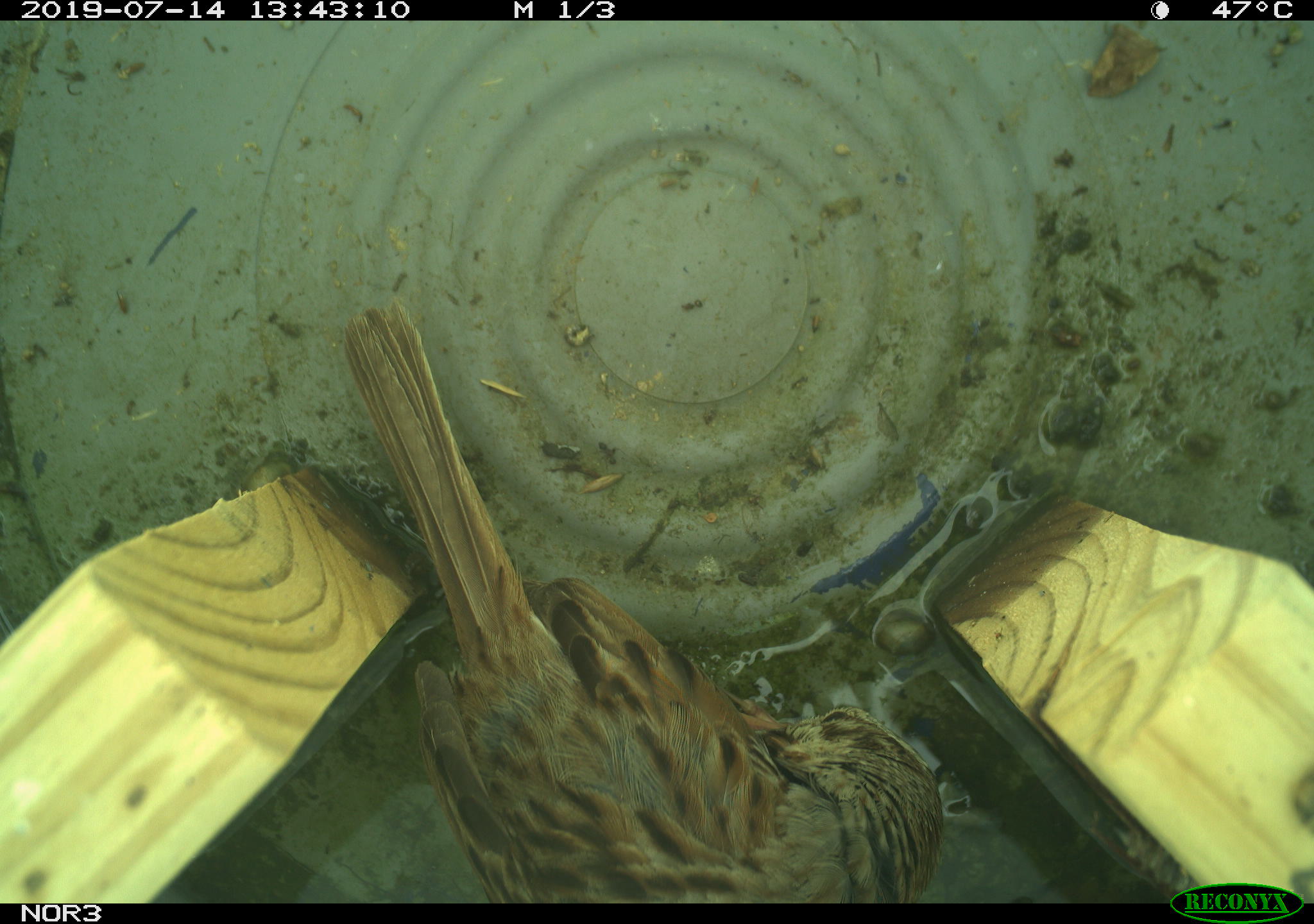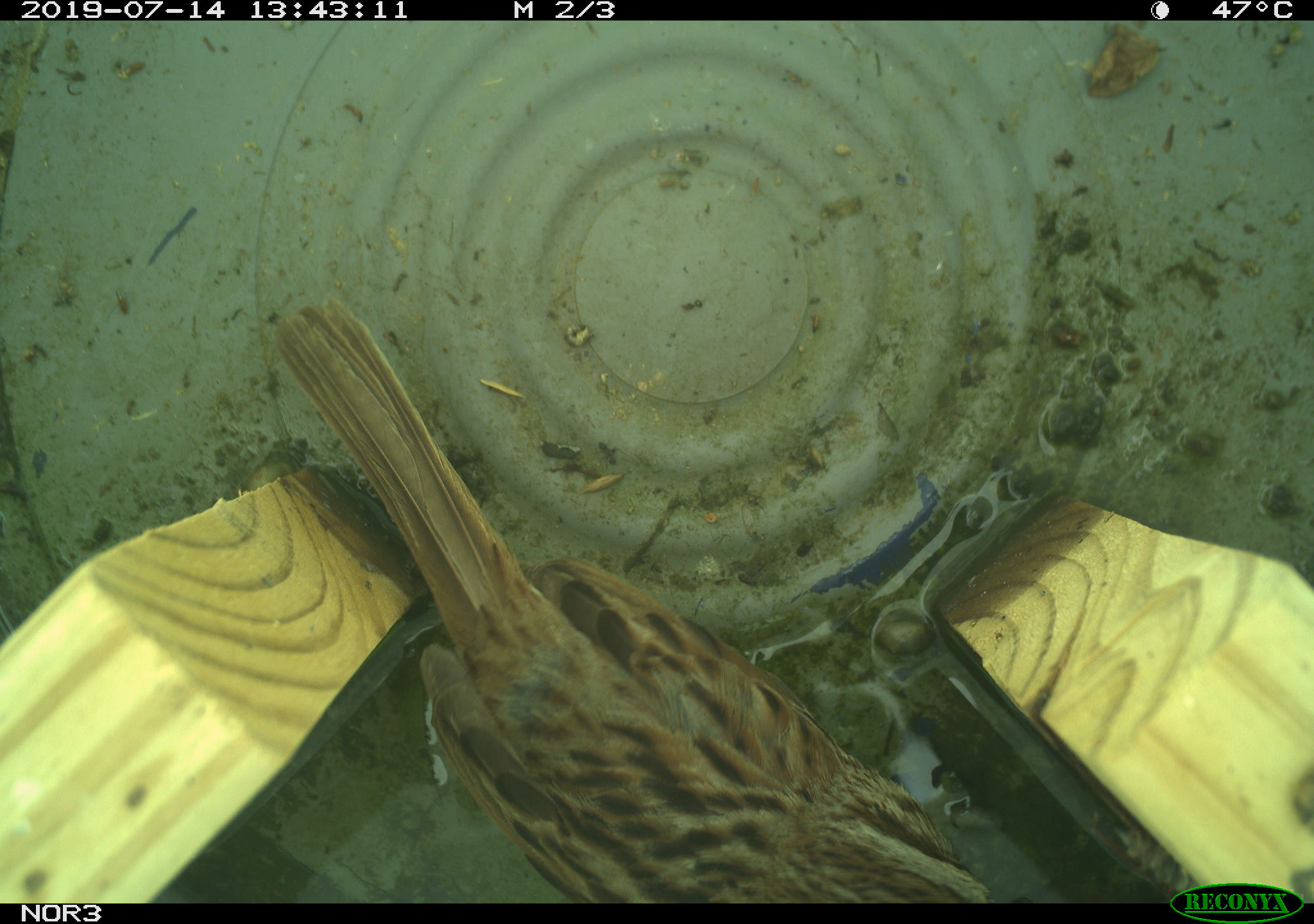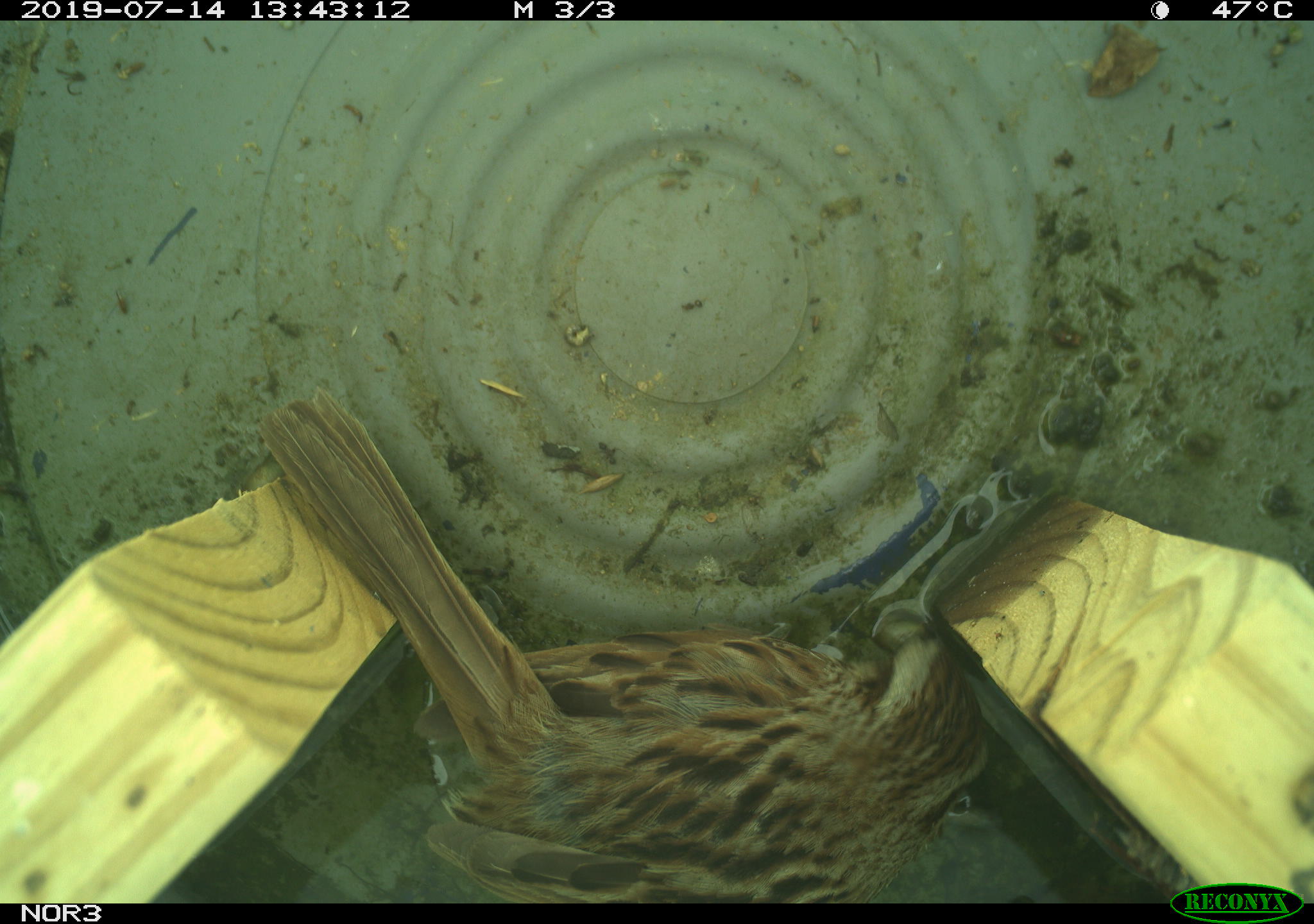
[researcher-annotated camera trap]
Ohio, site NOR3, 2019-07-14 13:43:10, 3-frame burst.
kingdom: Animalia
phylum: Chordata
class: Aves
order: Passeriformes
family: Passerellidae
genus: Melospiza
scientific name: Melospiza melodia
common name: song sparrow